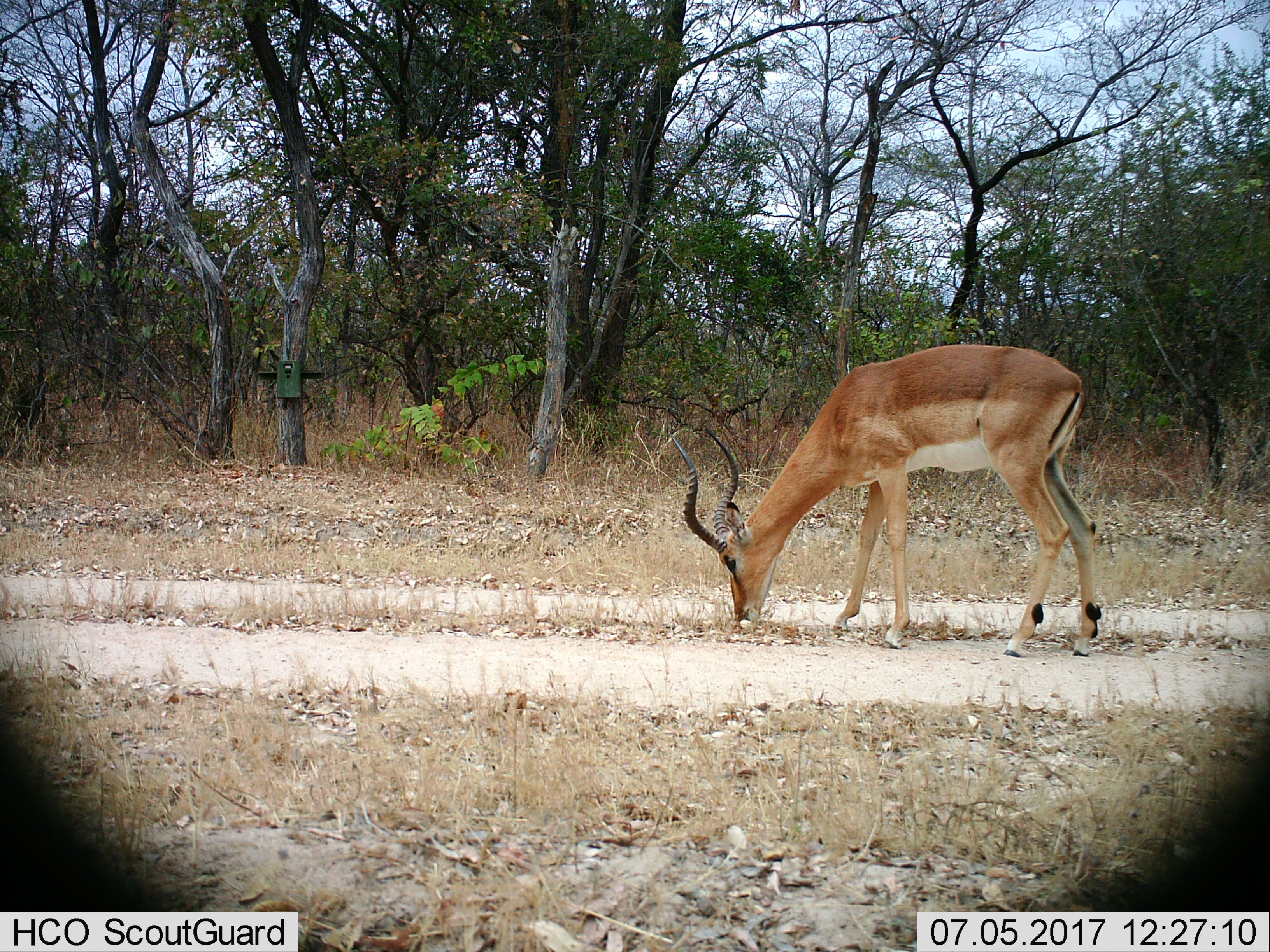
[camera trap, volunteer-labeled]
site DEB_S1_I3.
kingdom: Animalia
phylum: Chordata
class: Mammalia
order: Artiodactyla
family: Bovidae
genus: Aepyceros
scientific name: Aepyceros melampus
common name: impala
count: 1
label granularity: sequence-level